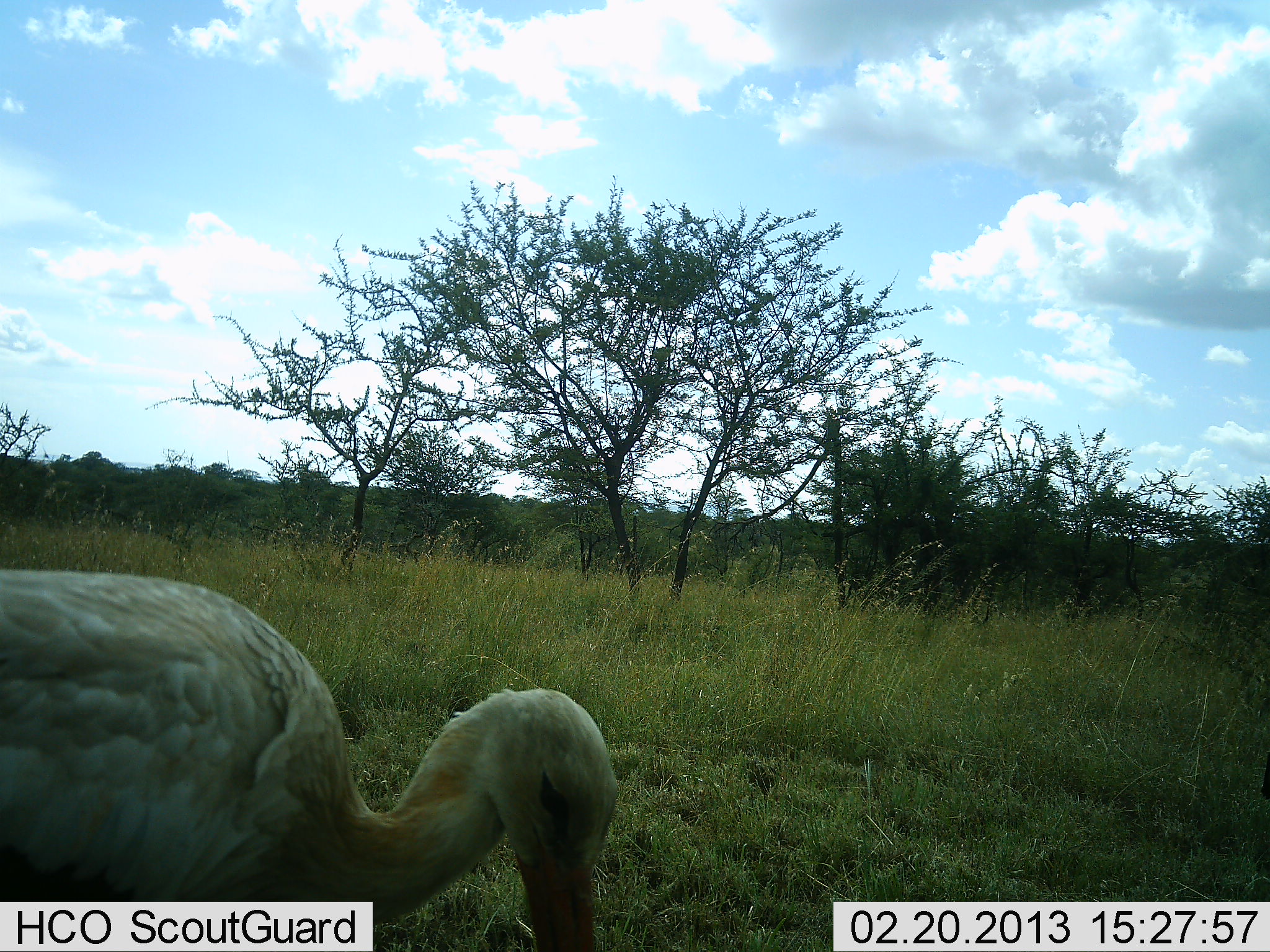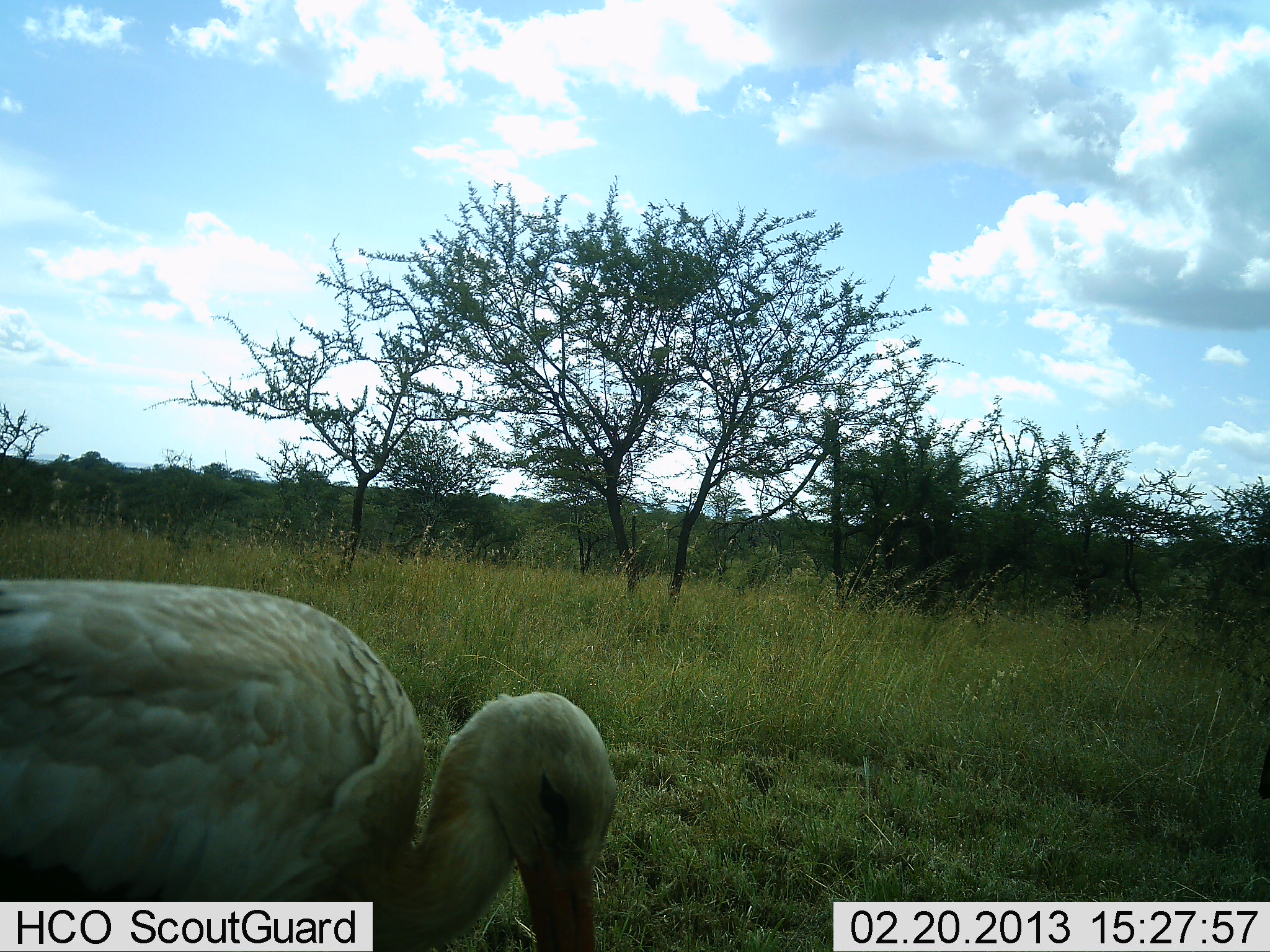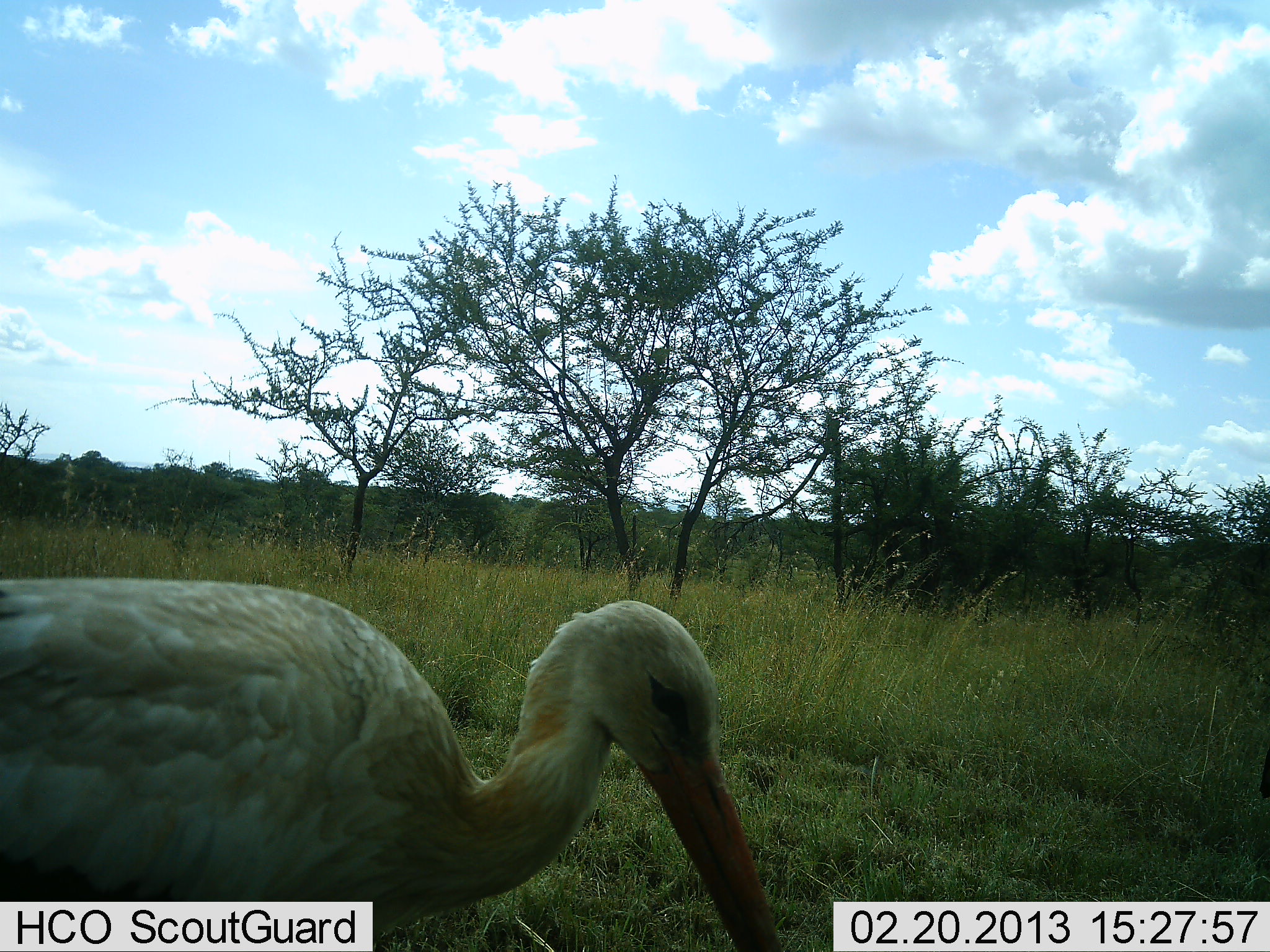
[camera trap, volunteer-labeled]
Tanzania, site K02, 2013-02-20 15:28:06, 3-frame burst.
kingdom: Animalia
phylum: Chordata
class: Aves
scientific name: Aves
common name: bird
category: otherbird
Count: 1.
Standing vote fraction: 62%.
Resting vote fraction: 0%.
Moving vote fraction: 19%.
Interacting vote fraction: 0%.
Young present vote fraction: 0%.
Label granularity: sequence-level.